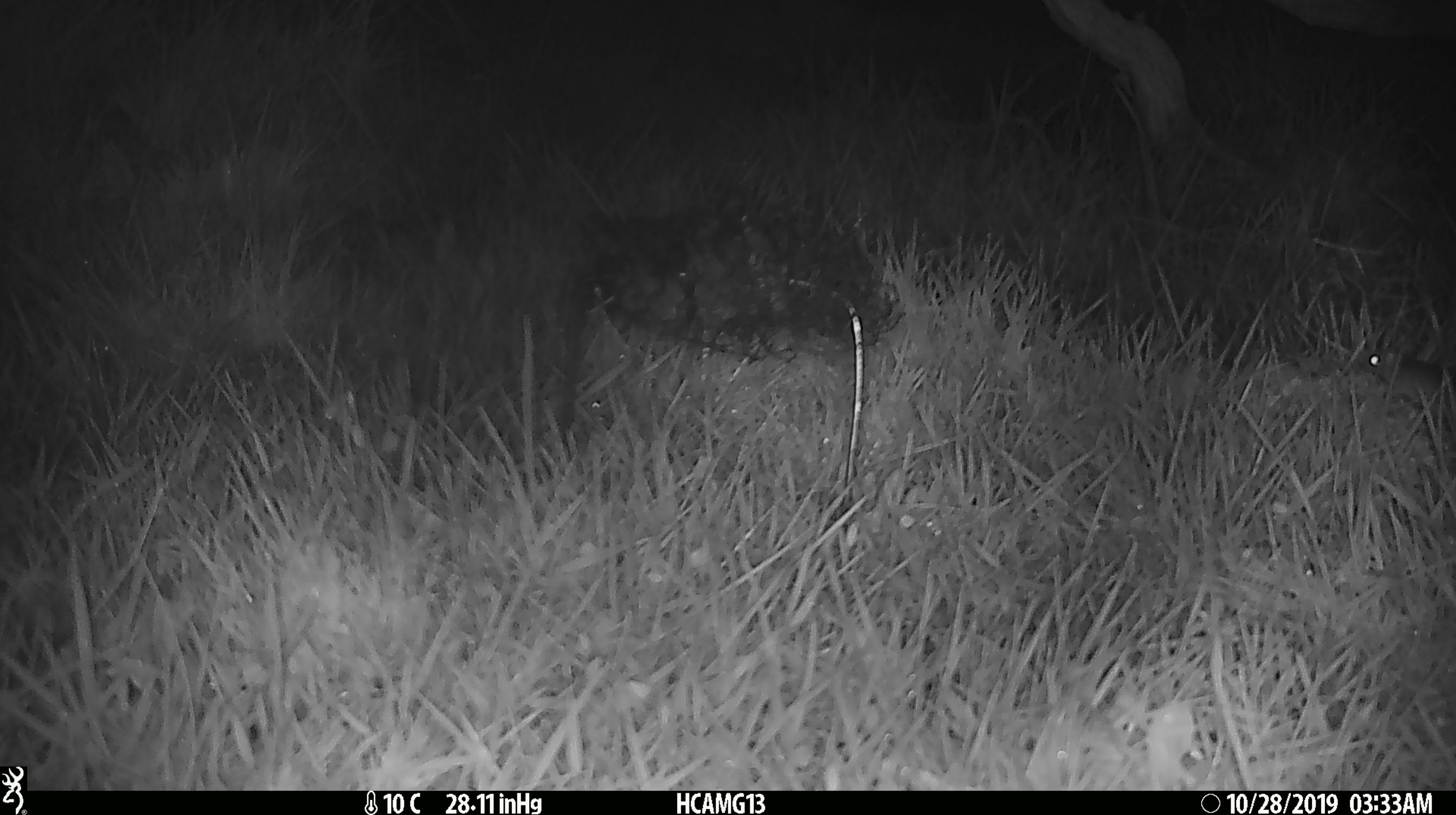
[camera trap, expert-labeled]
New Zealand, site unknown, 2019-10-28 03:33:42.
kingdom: Animalia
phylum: Chordata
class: Mammalia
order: Rodentia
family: Muridae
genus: Mus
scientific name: Mus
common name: mouse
Mouse (Mus).